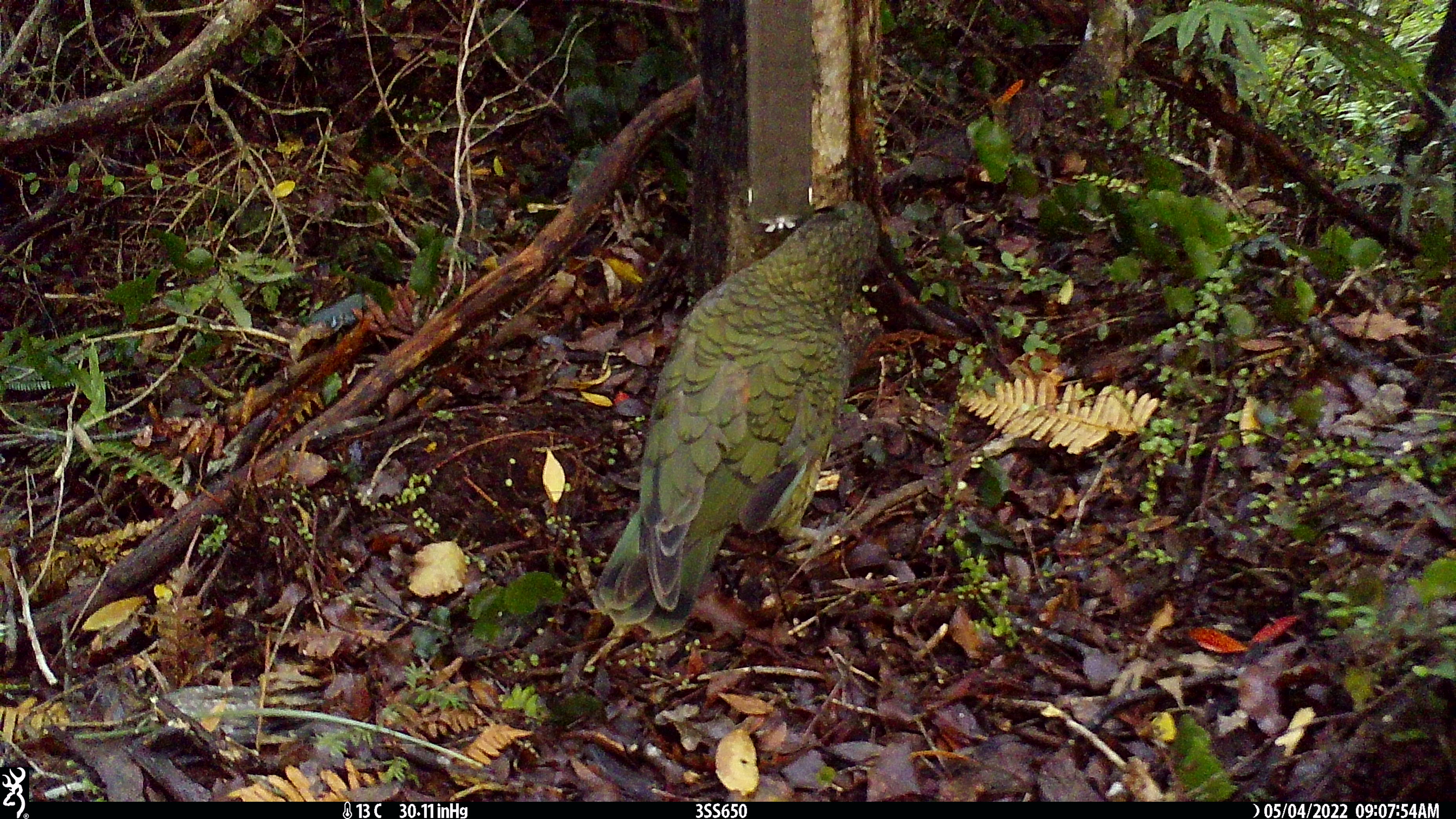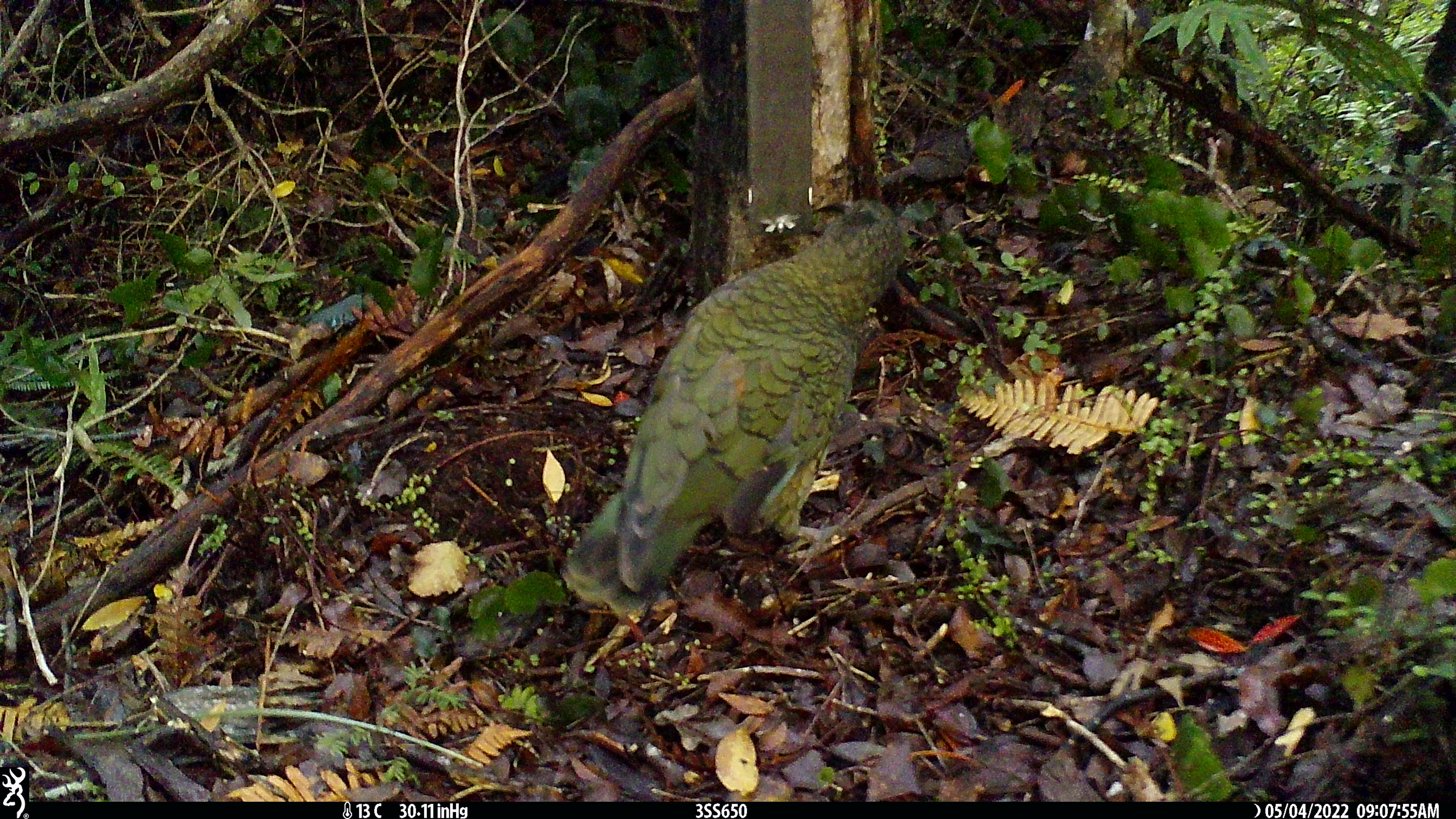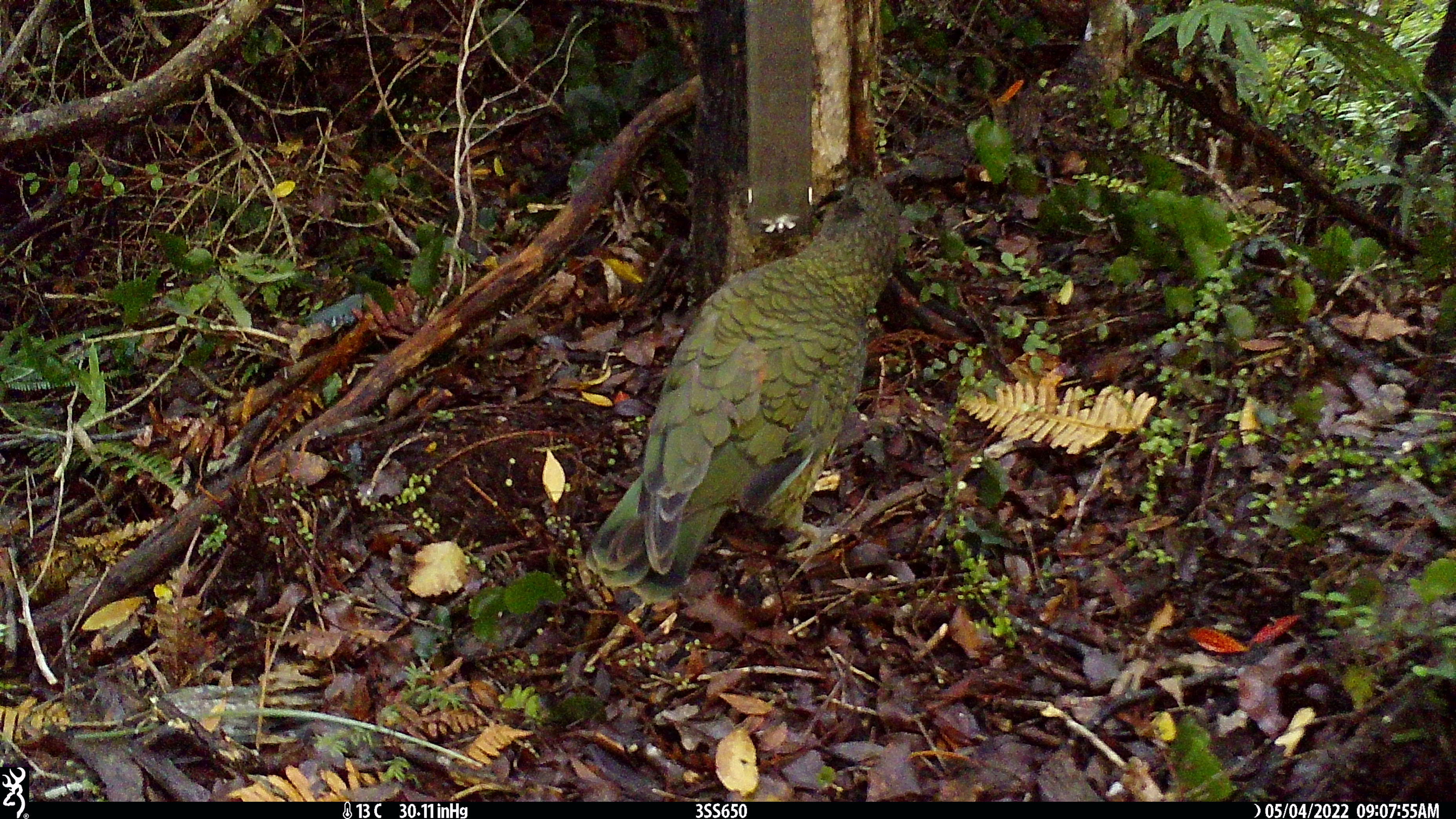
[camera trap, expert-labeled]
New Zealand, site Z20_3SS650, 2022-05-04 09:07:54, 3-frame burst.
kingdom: Animalia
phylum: Chordata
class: Aves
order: Psittaciformes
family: Strigopidae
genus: Nestor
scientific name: Nestor notabilis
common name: kea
Kea (Nestor notabilis).